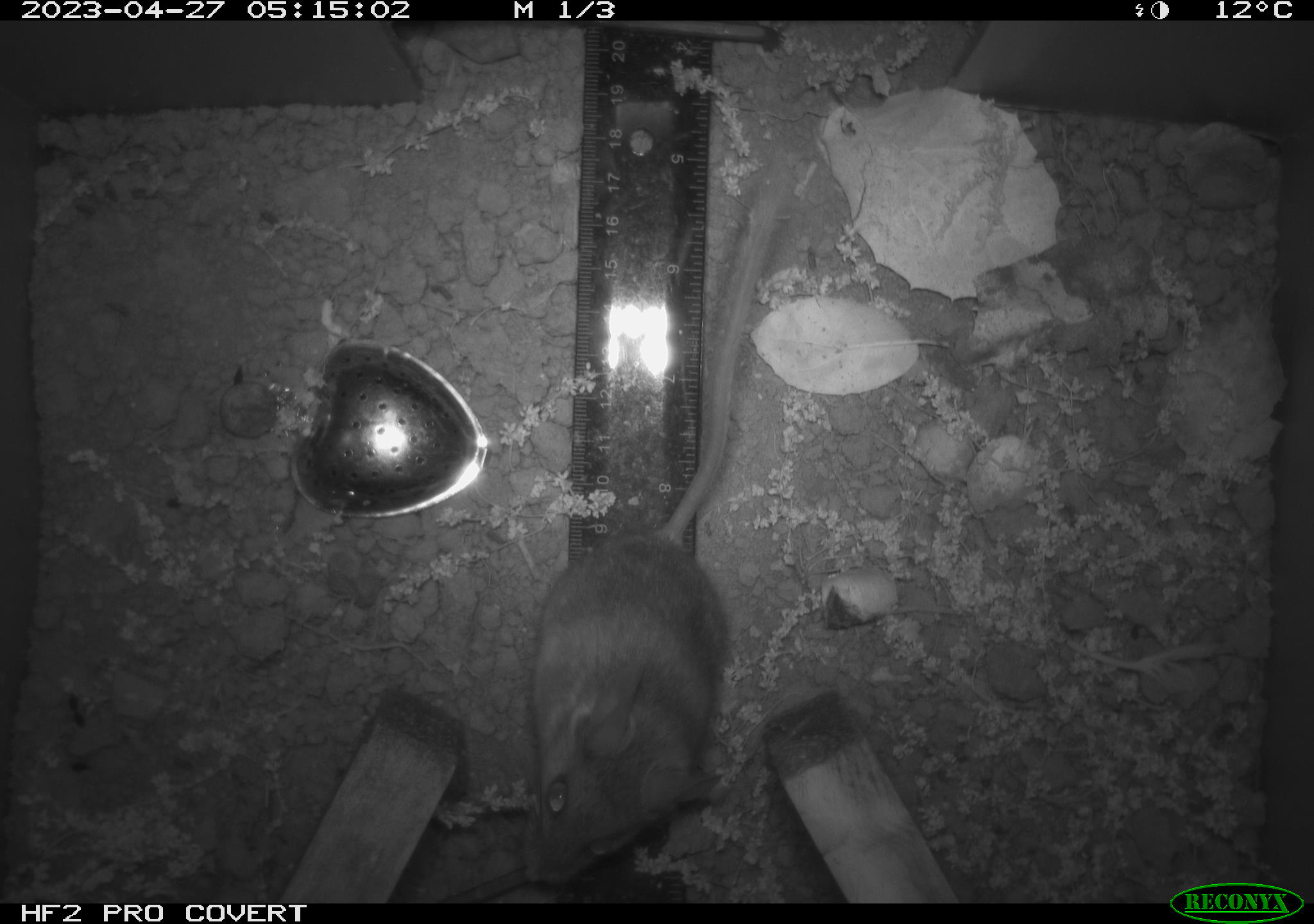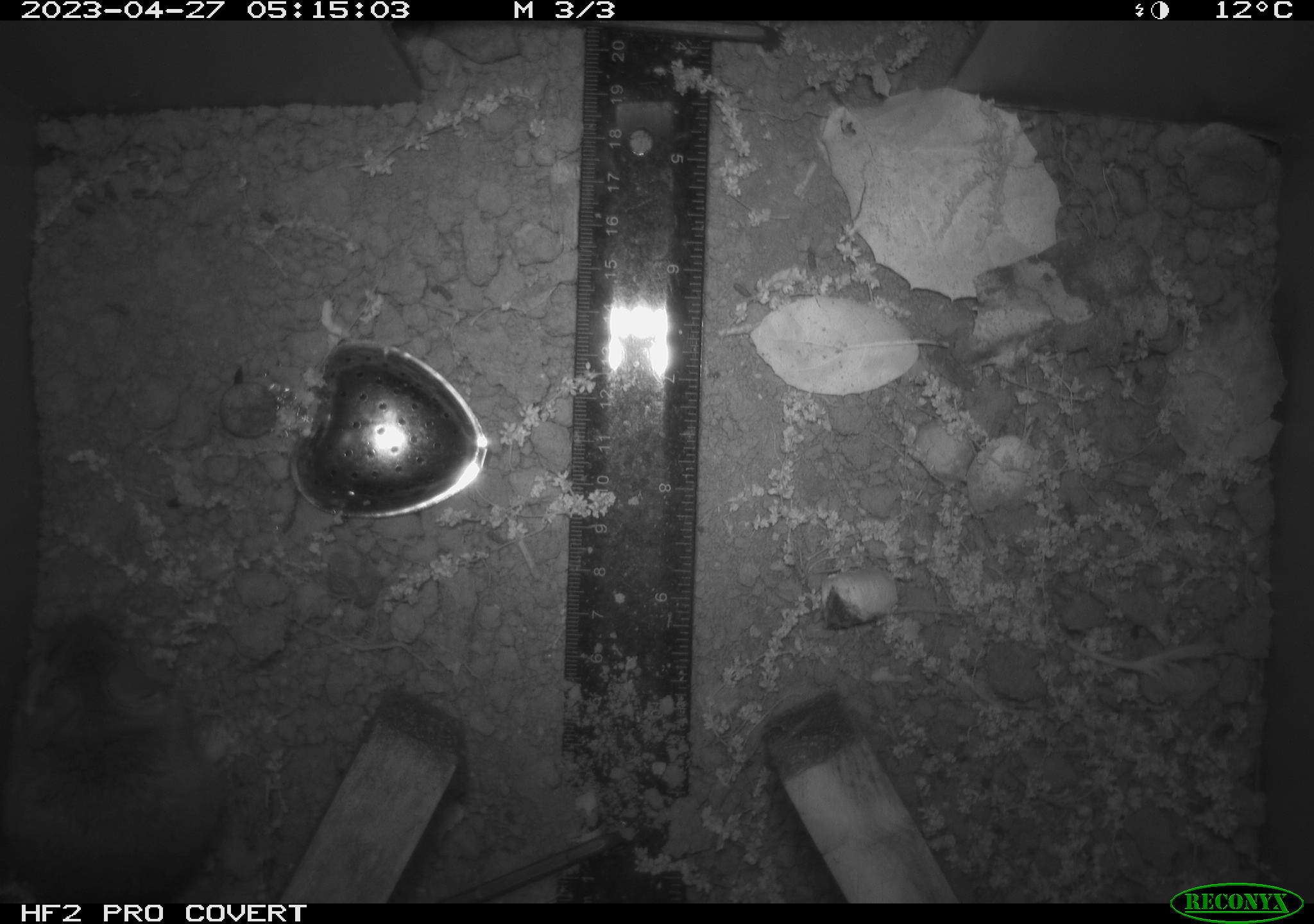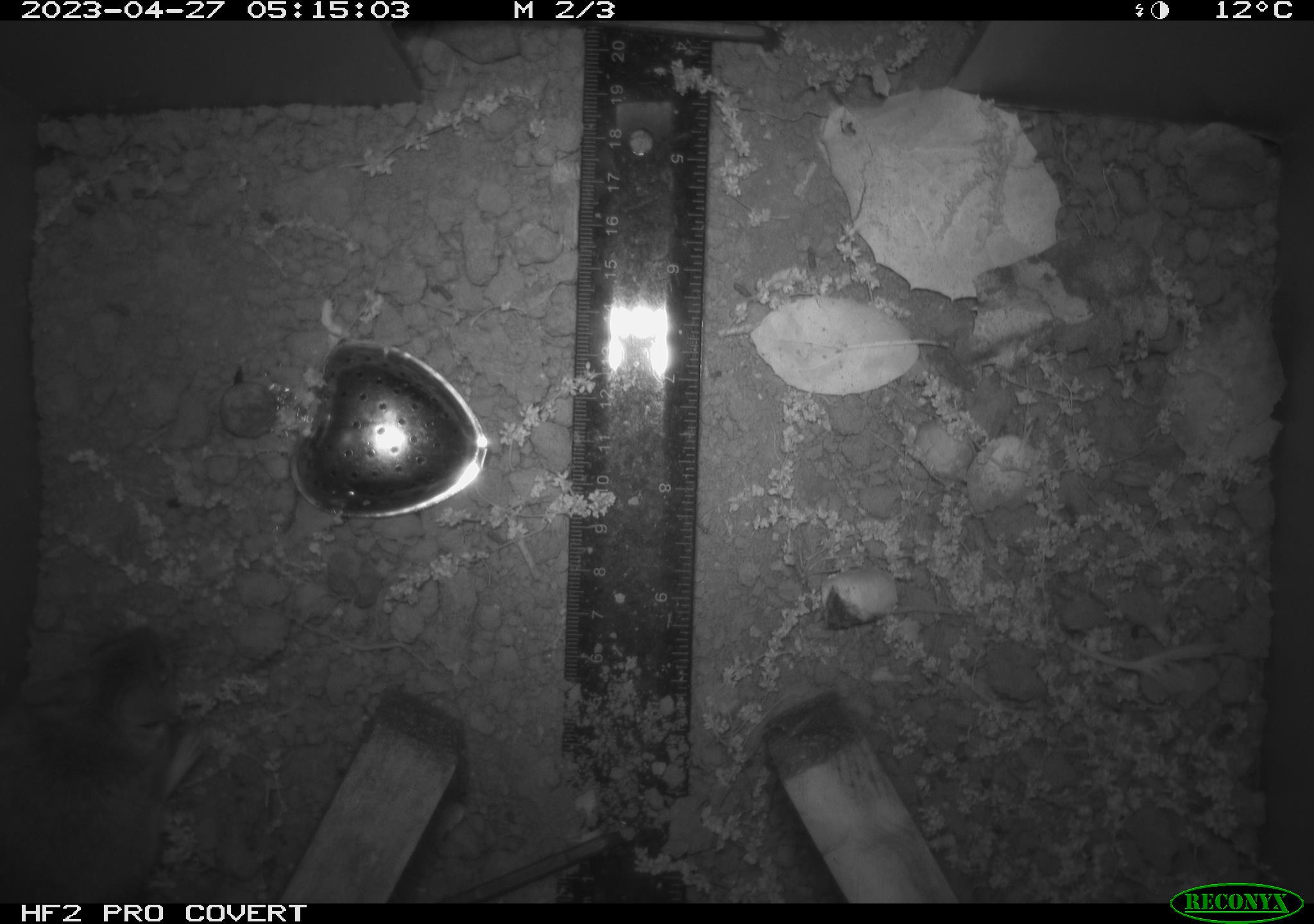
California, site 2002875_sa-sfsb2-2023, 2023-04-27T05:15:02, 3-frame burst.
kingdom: Animalia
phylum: Chordata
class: Mammalia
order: Rodentia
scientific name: Rodentia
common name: mouse species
Mouse species (Rodentia).